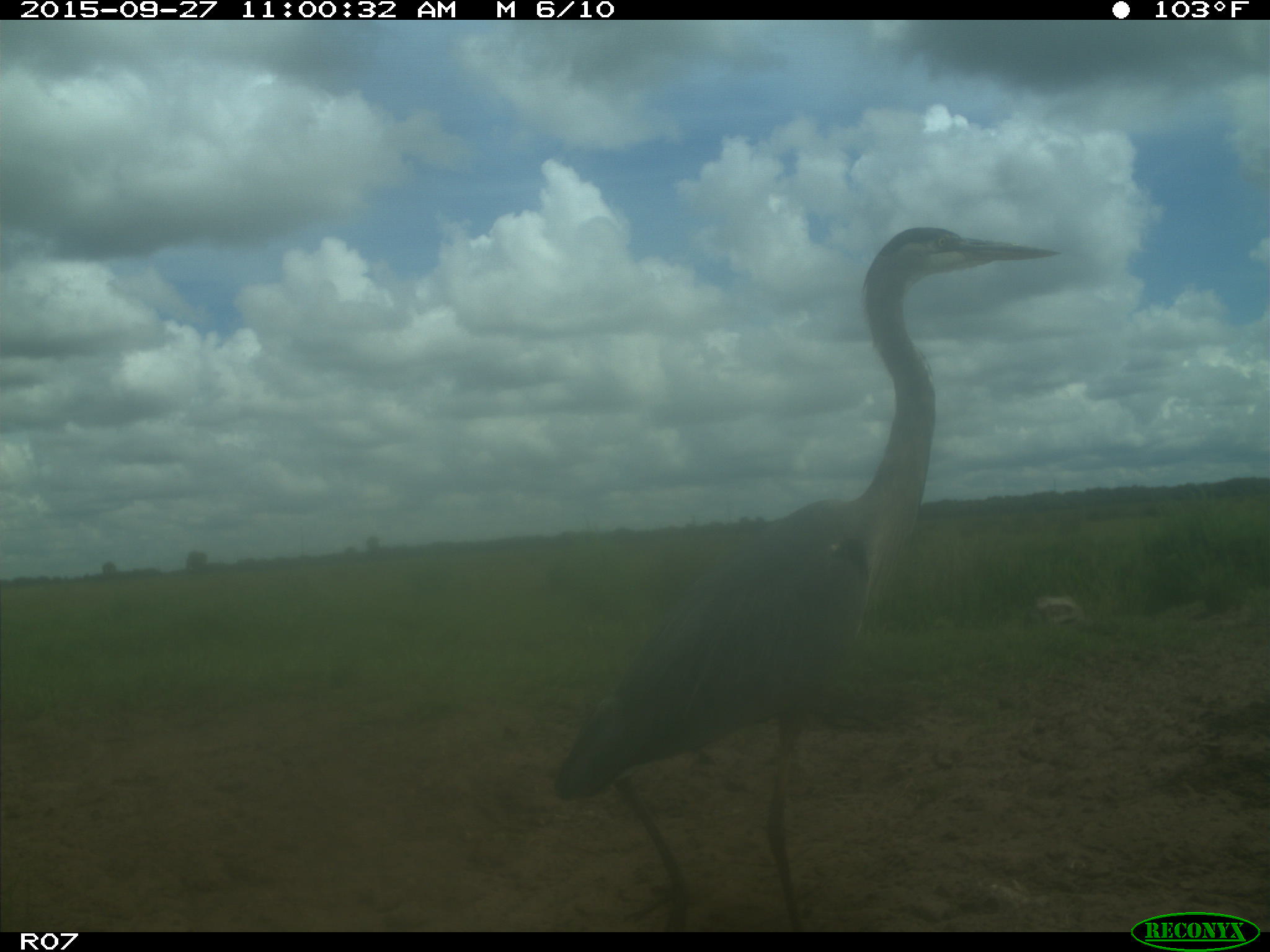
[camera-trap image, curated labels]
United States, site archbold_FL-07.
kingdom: Animalia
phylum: Chordata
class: Aves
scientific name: Aves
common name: birds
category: unidentified bird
Unidentified bird (birds) (Aves).